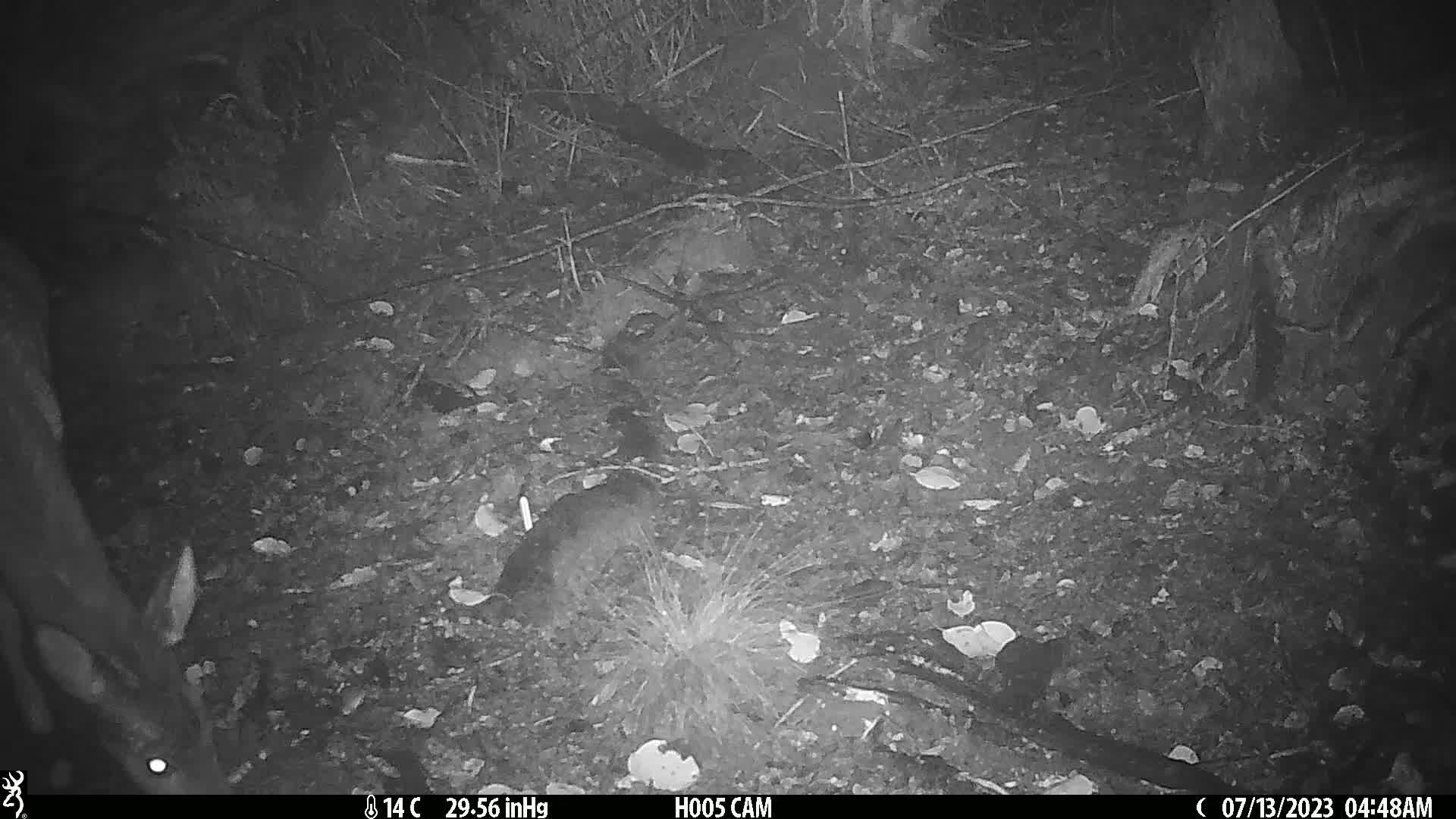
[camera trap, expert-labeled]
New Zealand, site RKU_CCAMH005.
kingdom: Animalia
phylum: Chordata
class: Mammalia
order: Artiodactyla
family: Cervidae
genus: Odocoileus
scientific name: Odocoileus virginianus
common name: white-tailed deer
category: white tailed deer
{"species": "white tailed deer (white-tailed deer) (Odocoileus virginianus)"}